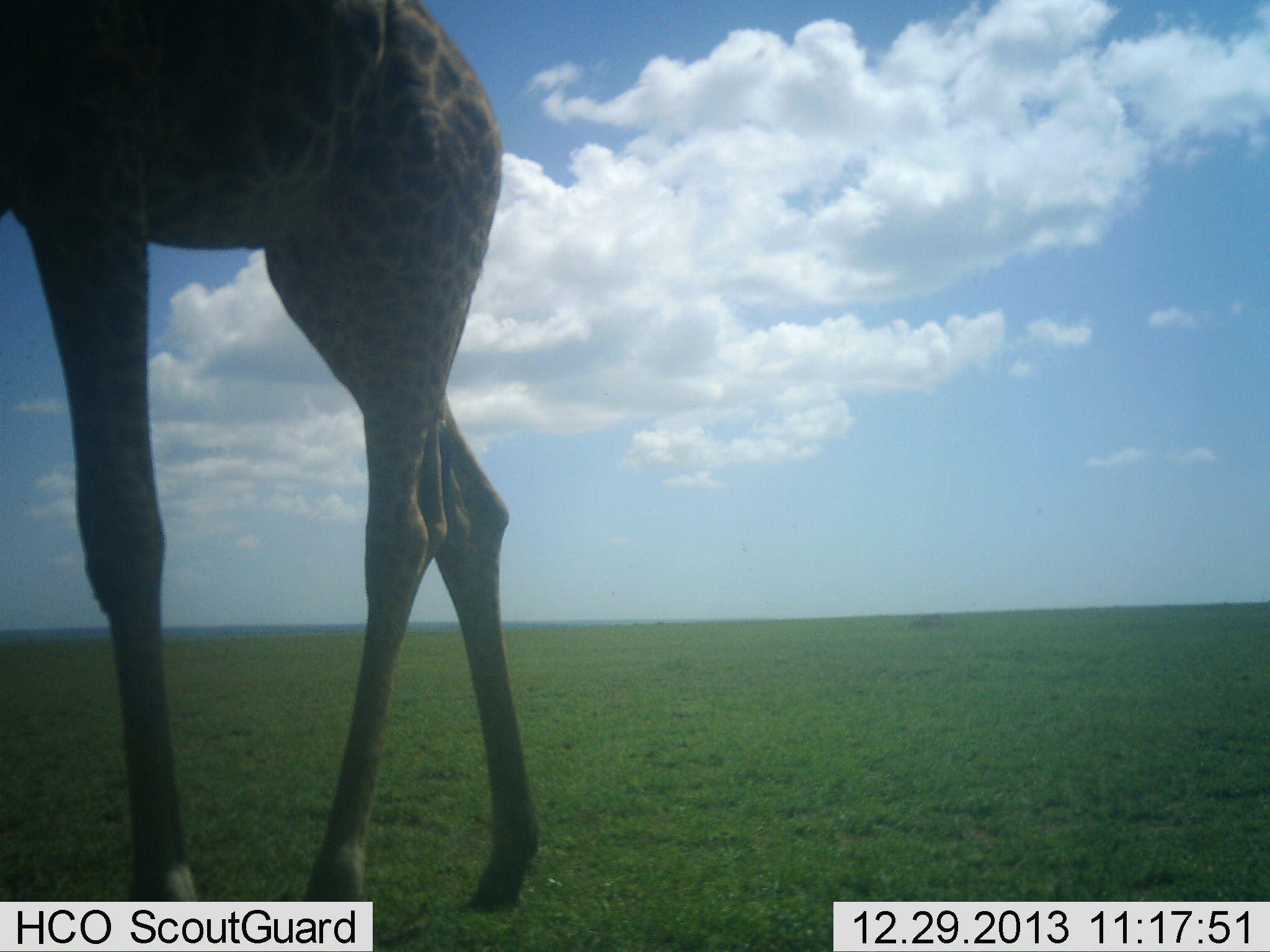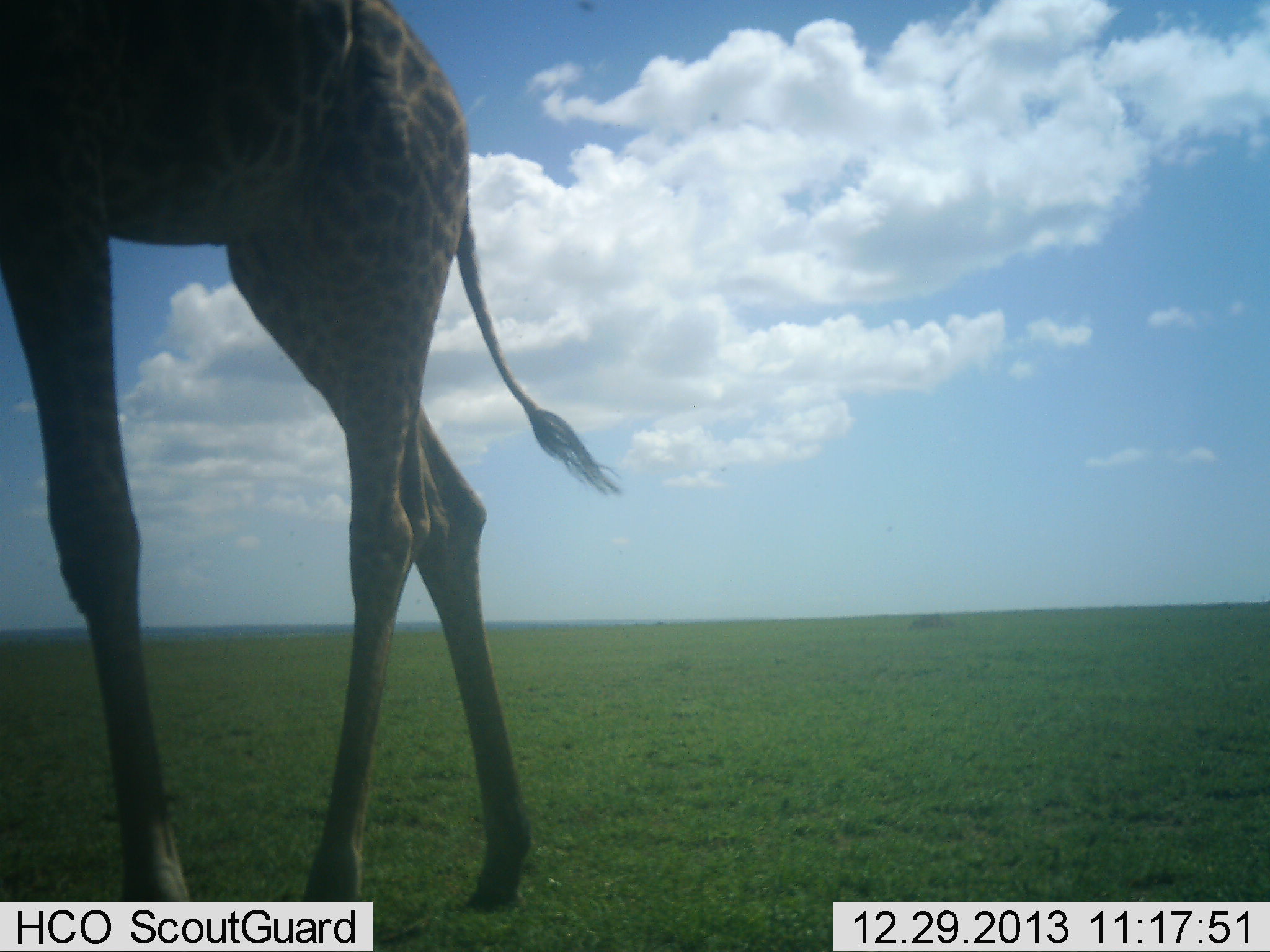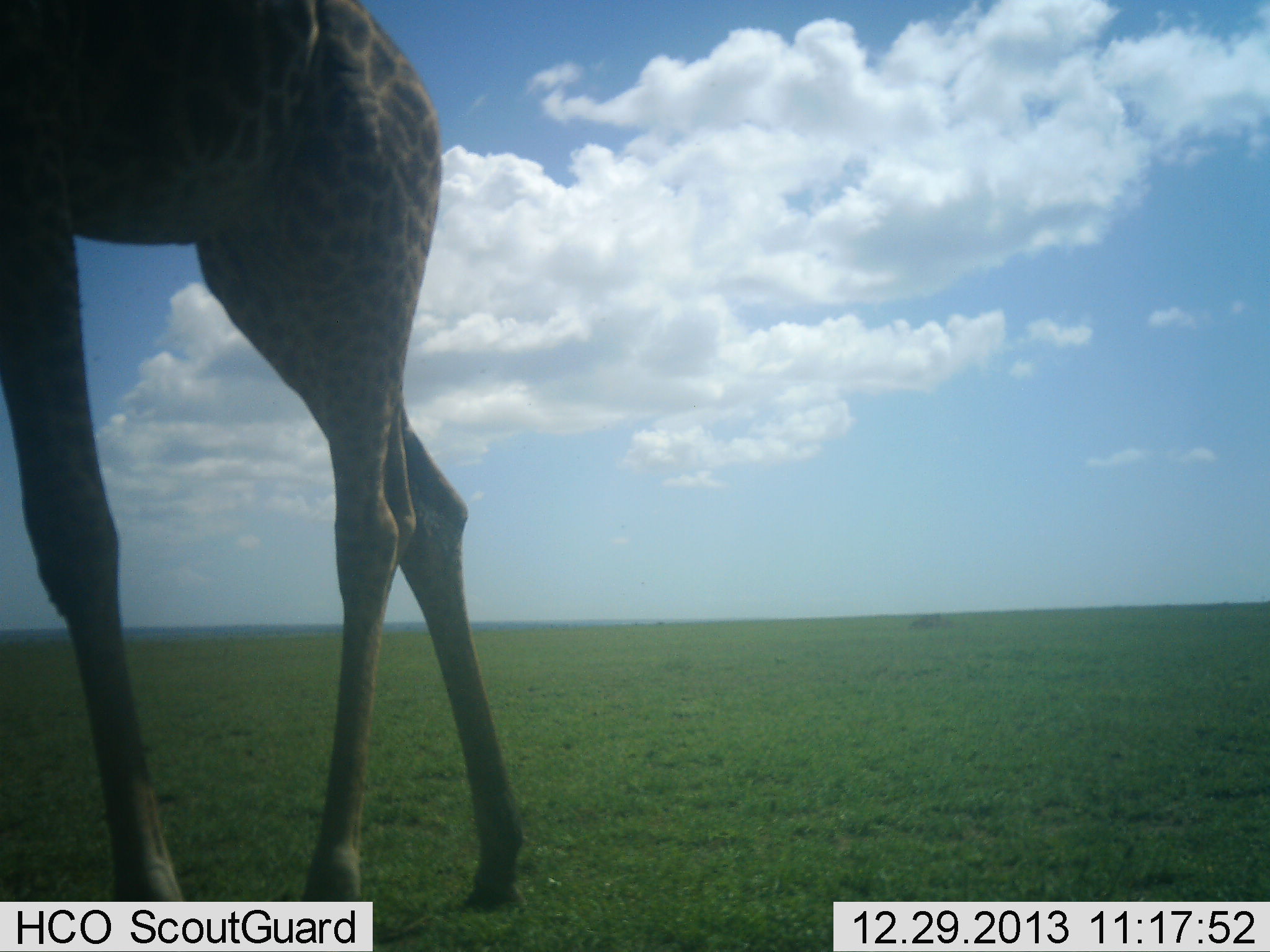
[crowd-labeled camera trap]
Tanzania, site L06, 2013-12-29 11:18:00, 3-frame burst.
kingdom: Animalia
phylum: Chordata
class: Mammalia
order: Artiodactyla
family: Giraffidae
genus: Giraffa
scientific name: Giraffa camelopardalis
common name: giraffe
Giraffe (Giraffa camelopardalis), count 1. Behavior (volunteer vote fractions): standing 50%, resting 0%, moving 50%, interacting 0%. Young present (vote fraction): 0%. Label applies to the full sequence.